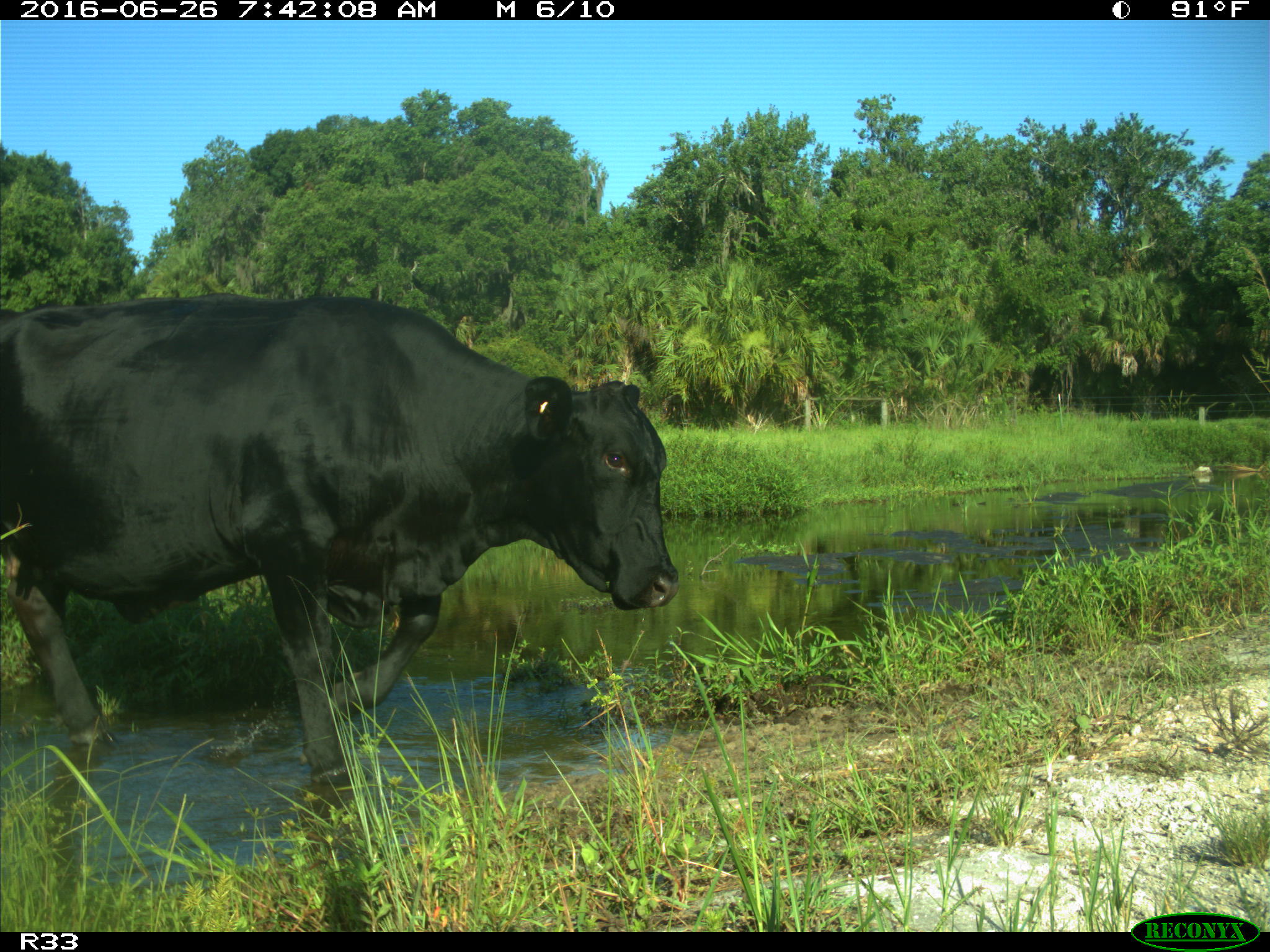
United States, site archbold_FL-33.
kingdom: Animalia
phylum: Chordata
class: Mammalia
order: Artiodactyla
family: Bovidae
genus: Bos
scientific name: Bos taurus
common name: domestic cow